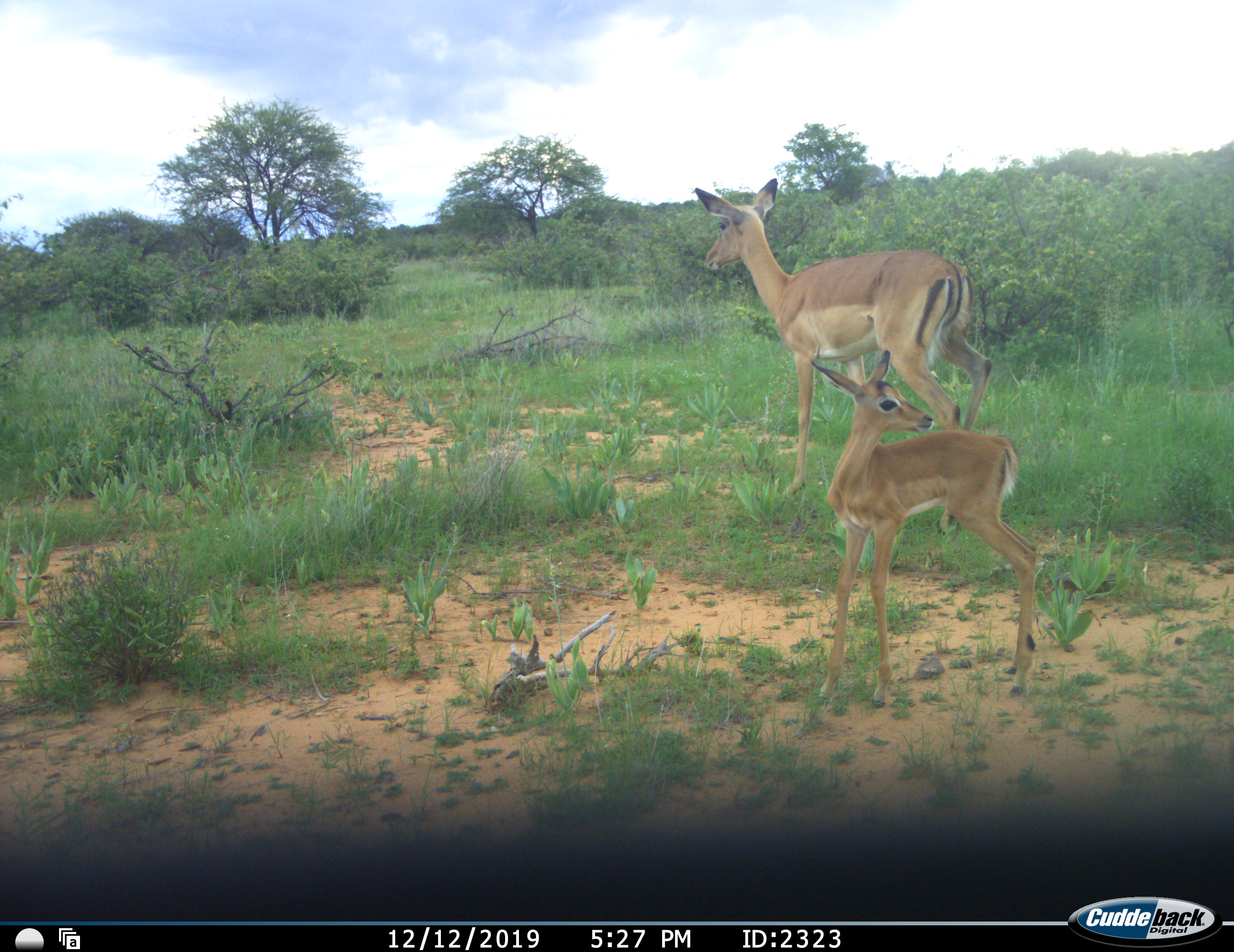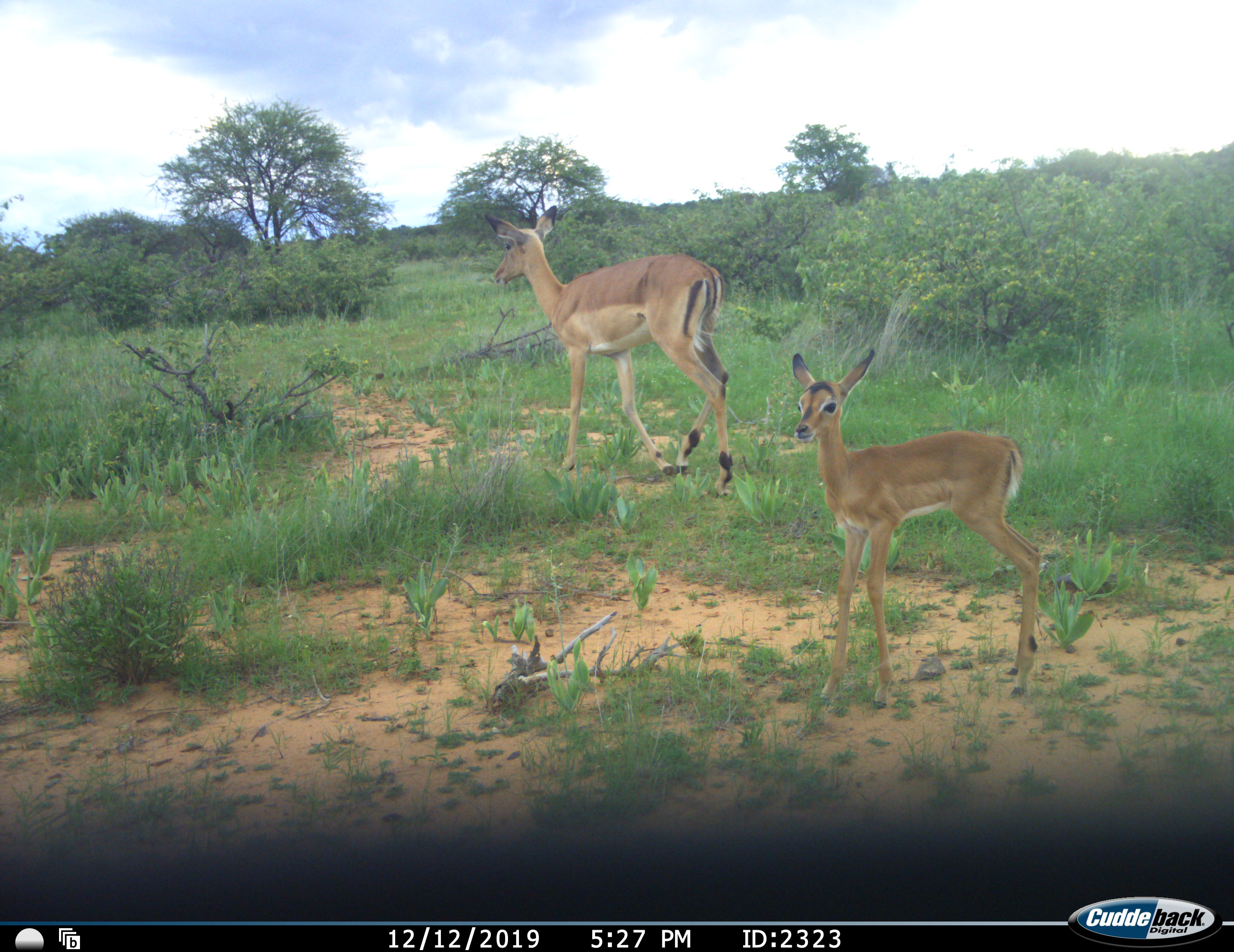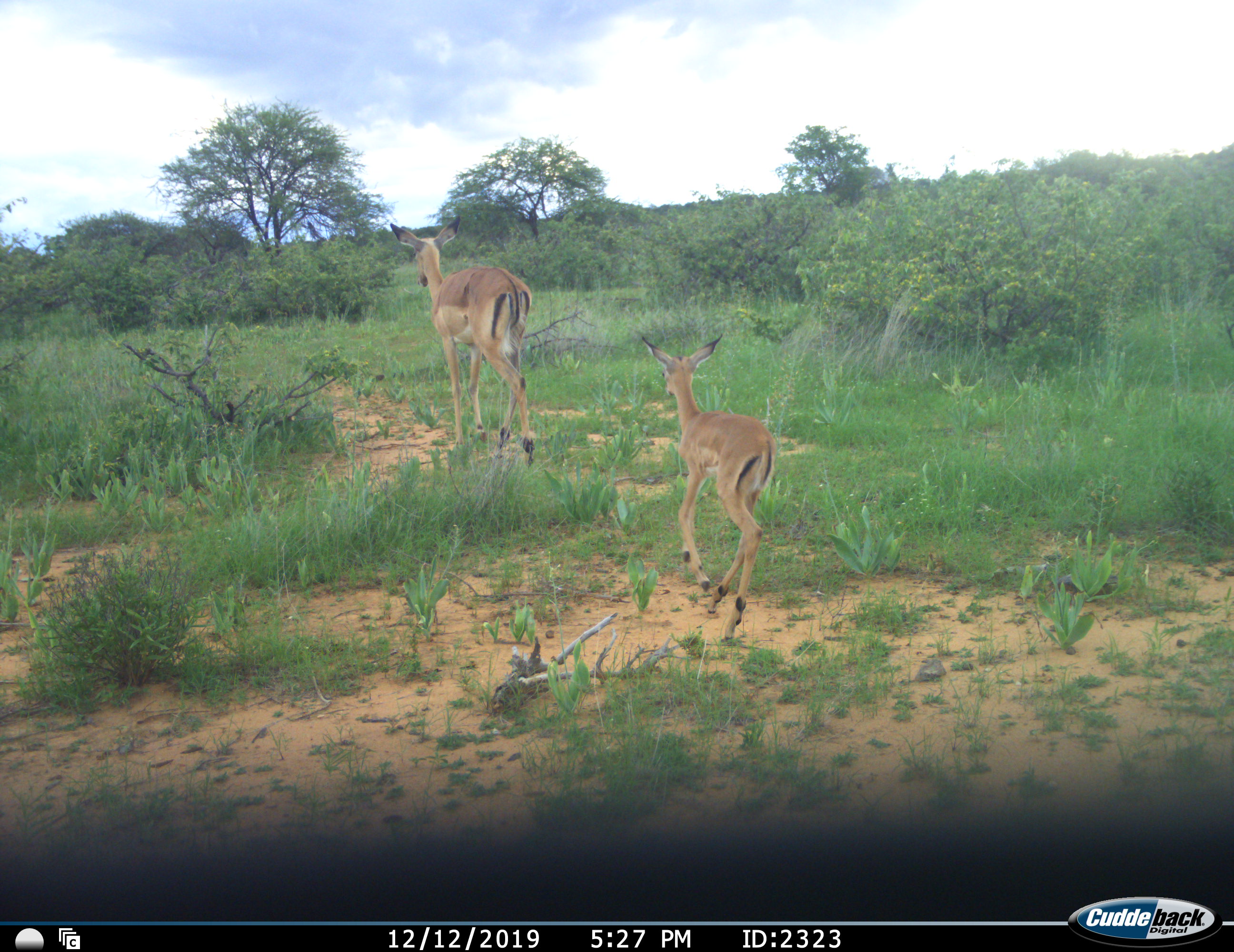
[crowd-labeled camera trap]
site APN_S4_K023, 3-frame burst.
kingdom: Animalia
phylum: Chordata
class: Mammalia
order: Artiodactyla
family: Bovidae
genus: Aepyceros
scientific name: Aepyceros melampus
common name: impala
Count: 2.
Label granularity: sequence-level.